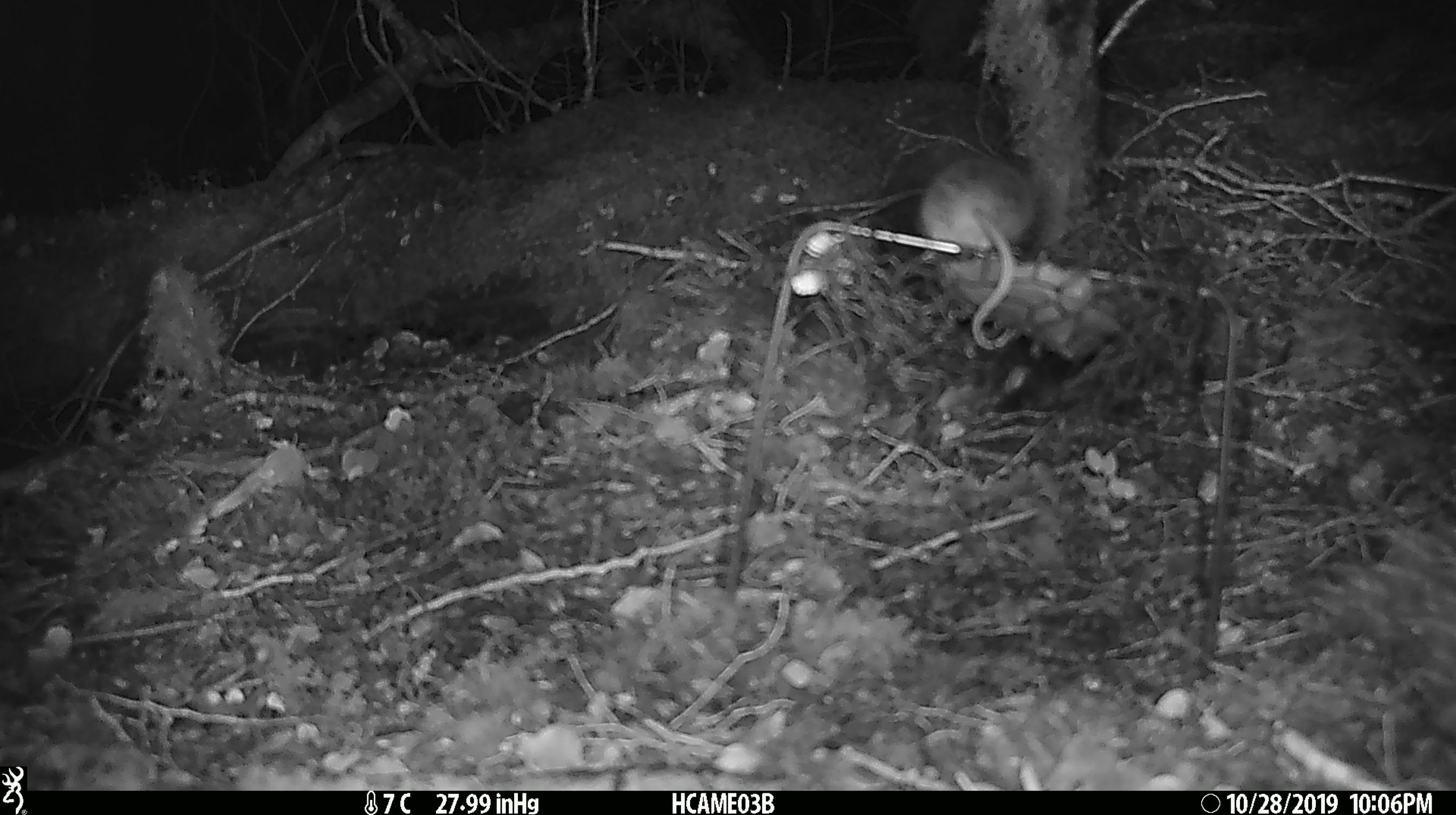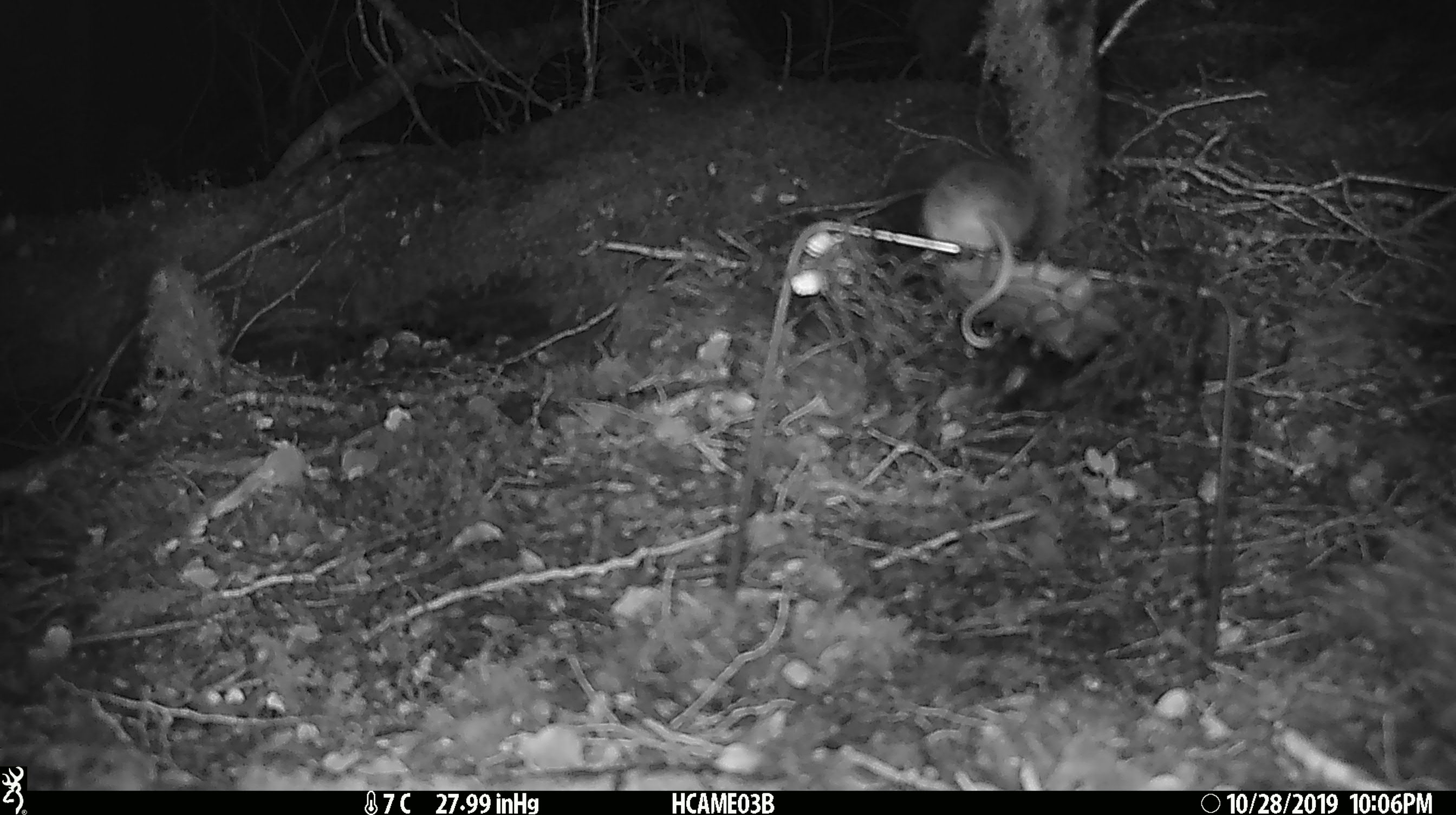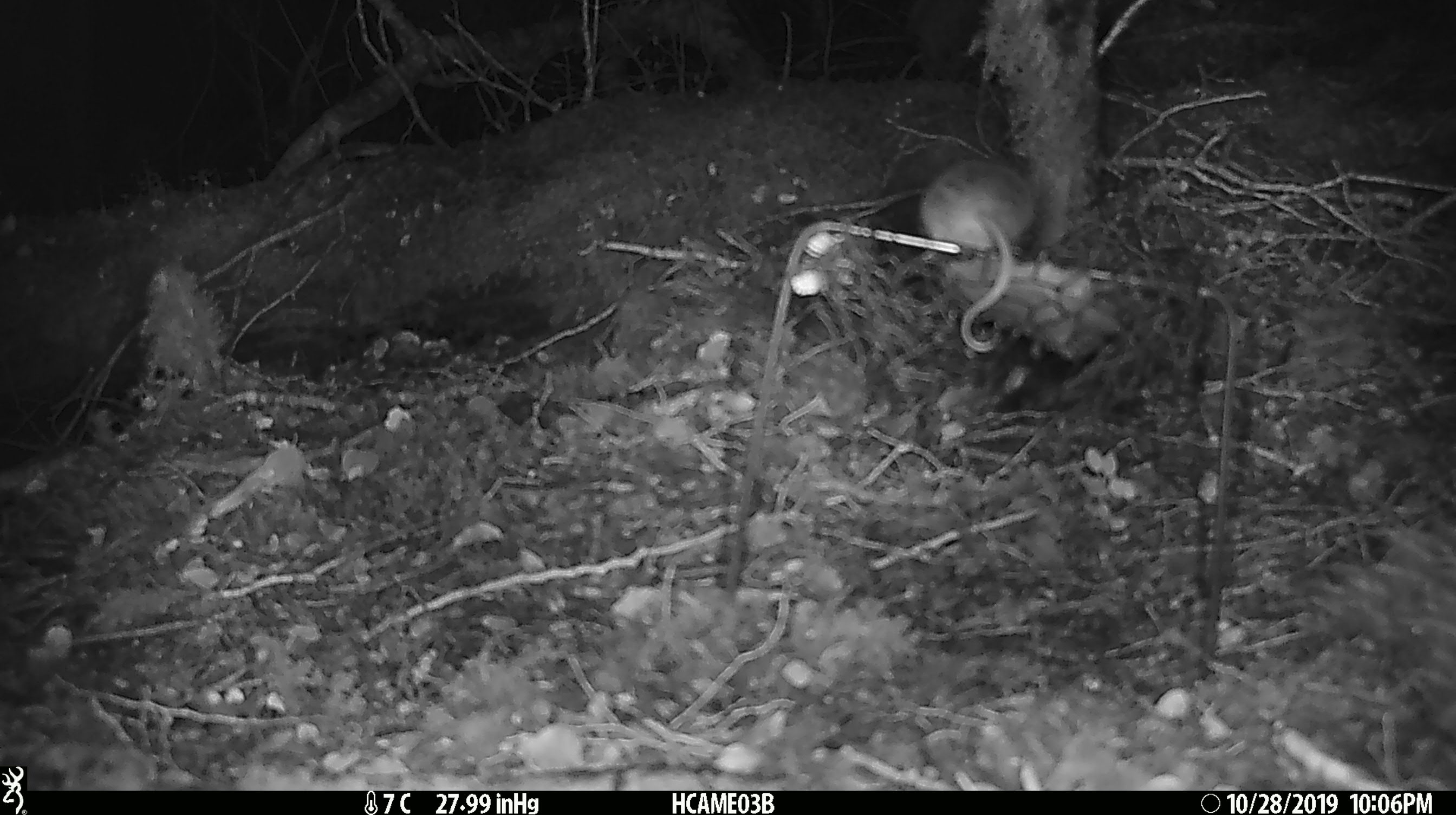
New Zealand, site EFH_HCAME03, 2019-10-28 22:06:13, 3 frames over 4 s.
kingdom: Animalia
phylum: Chordata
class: Mammalia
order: Rodentia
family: Muridae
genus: Mus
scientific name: Mus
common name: mouse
Mouse (Mus).